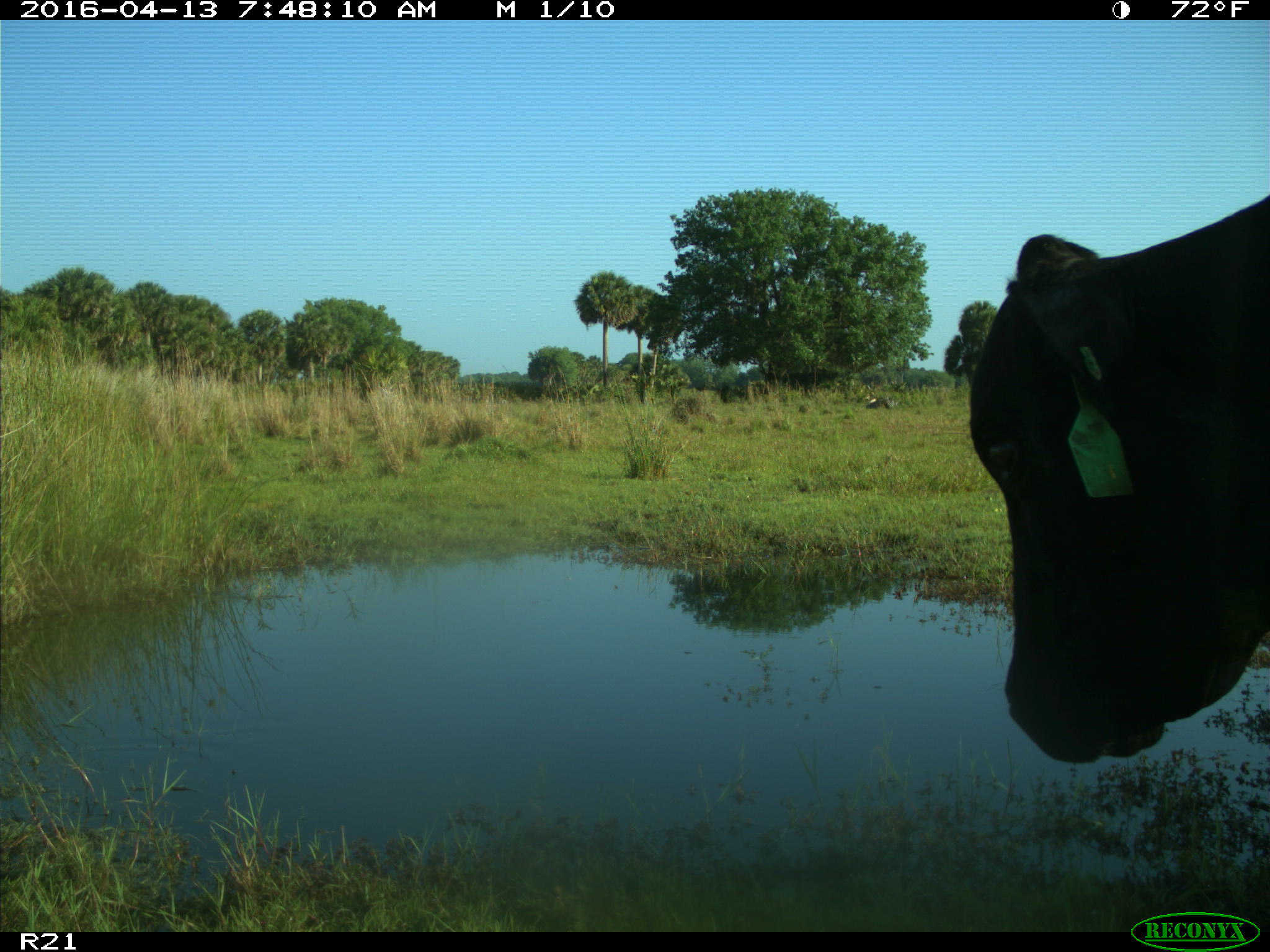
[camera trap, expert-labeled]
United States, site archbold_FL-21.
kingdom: Animalia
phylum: Chordata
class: Mammalia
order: Artiodactyla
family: Bovidae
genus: Bos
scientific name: Bos taurus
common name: domestic cow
Bos taurus (domestic cow).